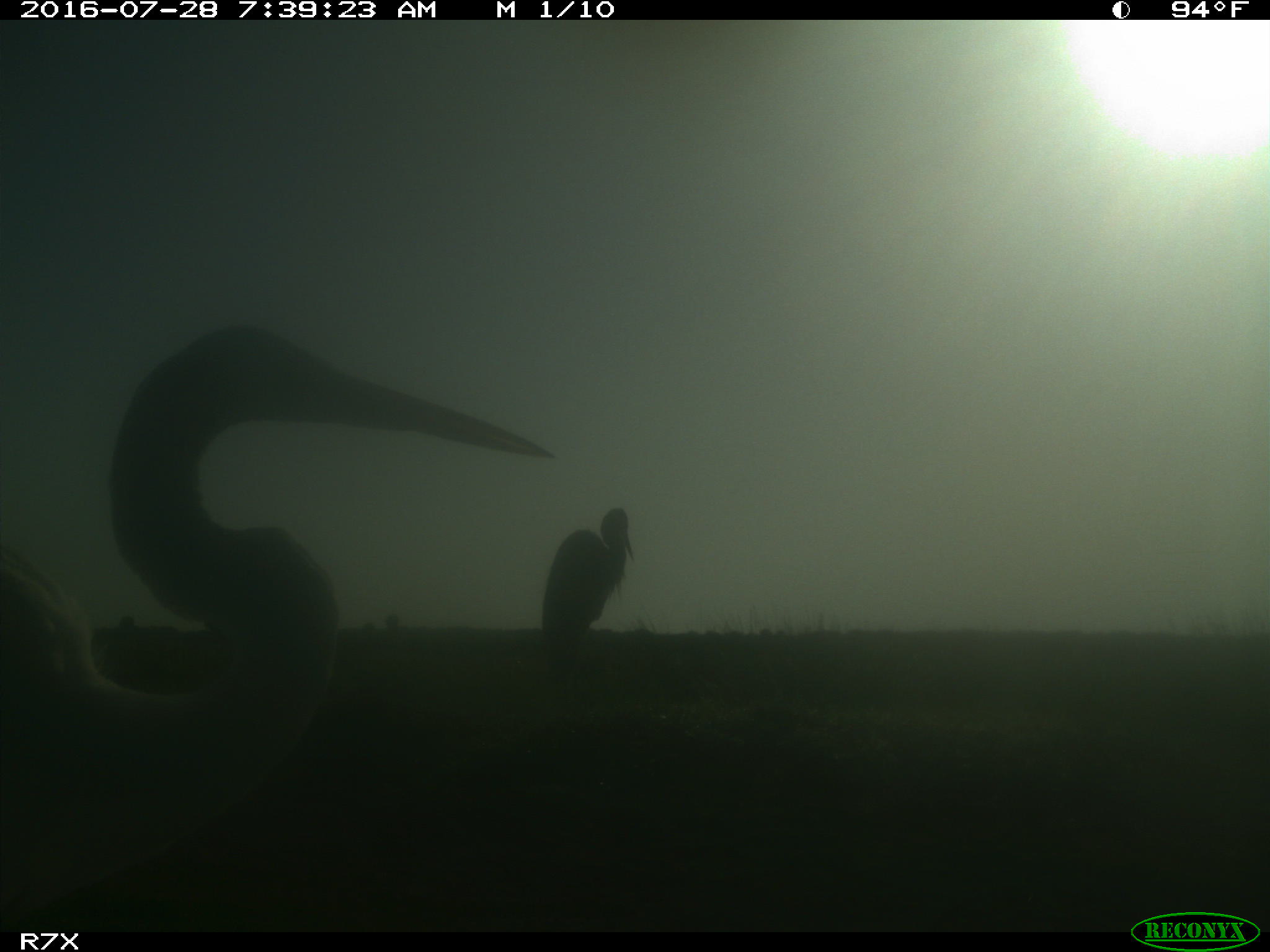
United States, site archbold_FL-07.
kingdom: Animalia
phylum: Chordata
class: Aves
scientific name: Aves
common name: birds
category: unidentified bird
Unidentified bird (birds) (Aves).